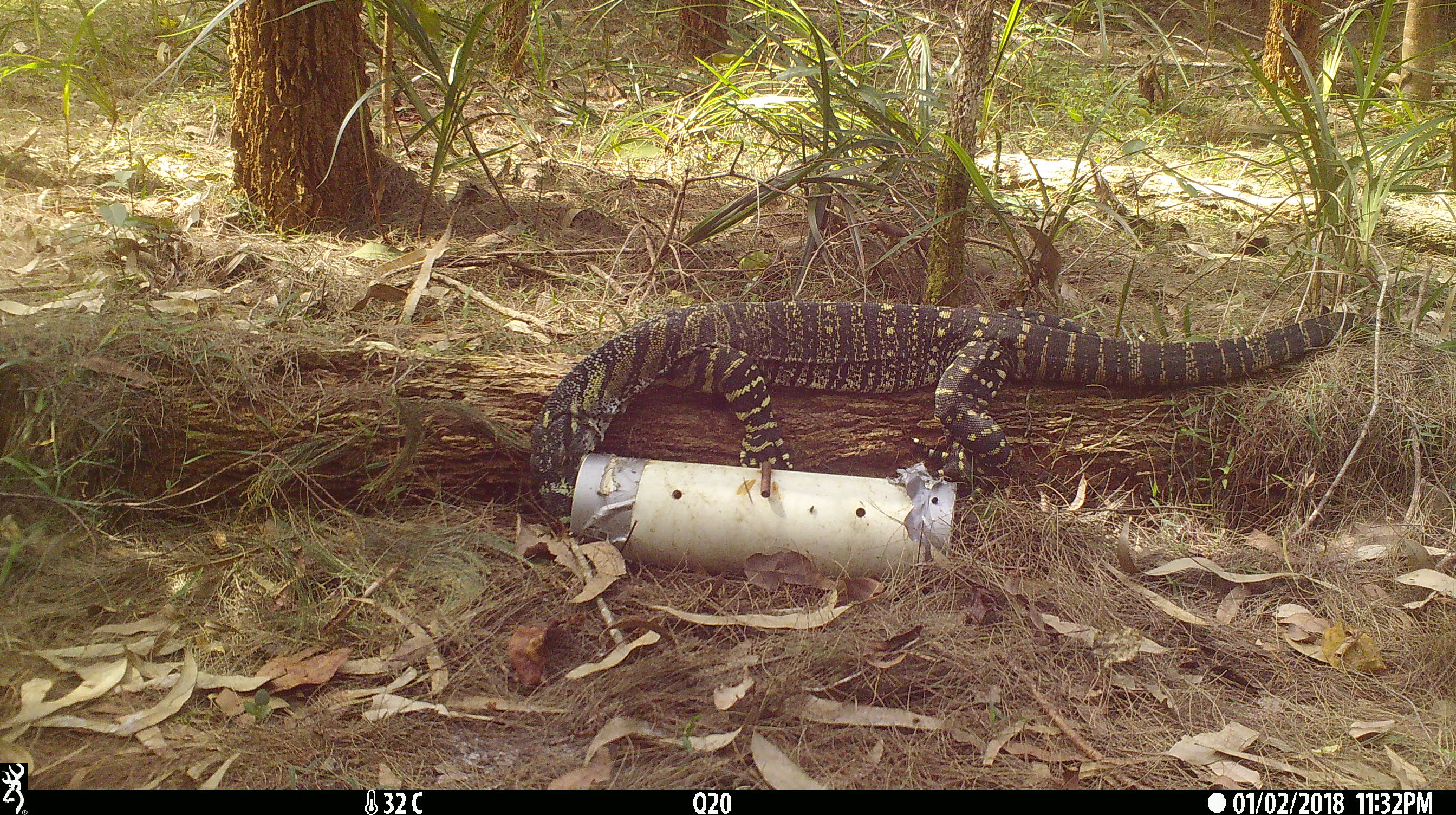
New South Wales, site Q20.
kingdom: Animalia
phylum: Chordata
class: Reptilia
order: Squamata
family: Varanidae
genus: Varanus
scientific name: Varanus varius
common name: lace monitor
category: goanna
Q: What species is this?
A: Goanna (lace monitor) (Varanus varius).